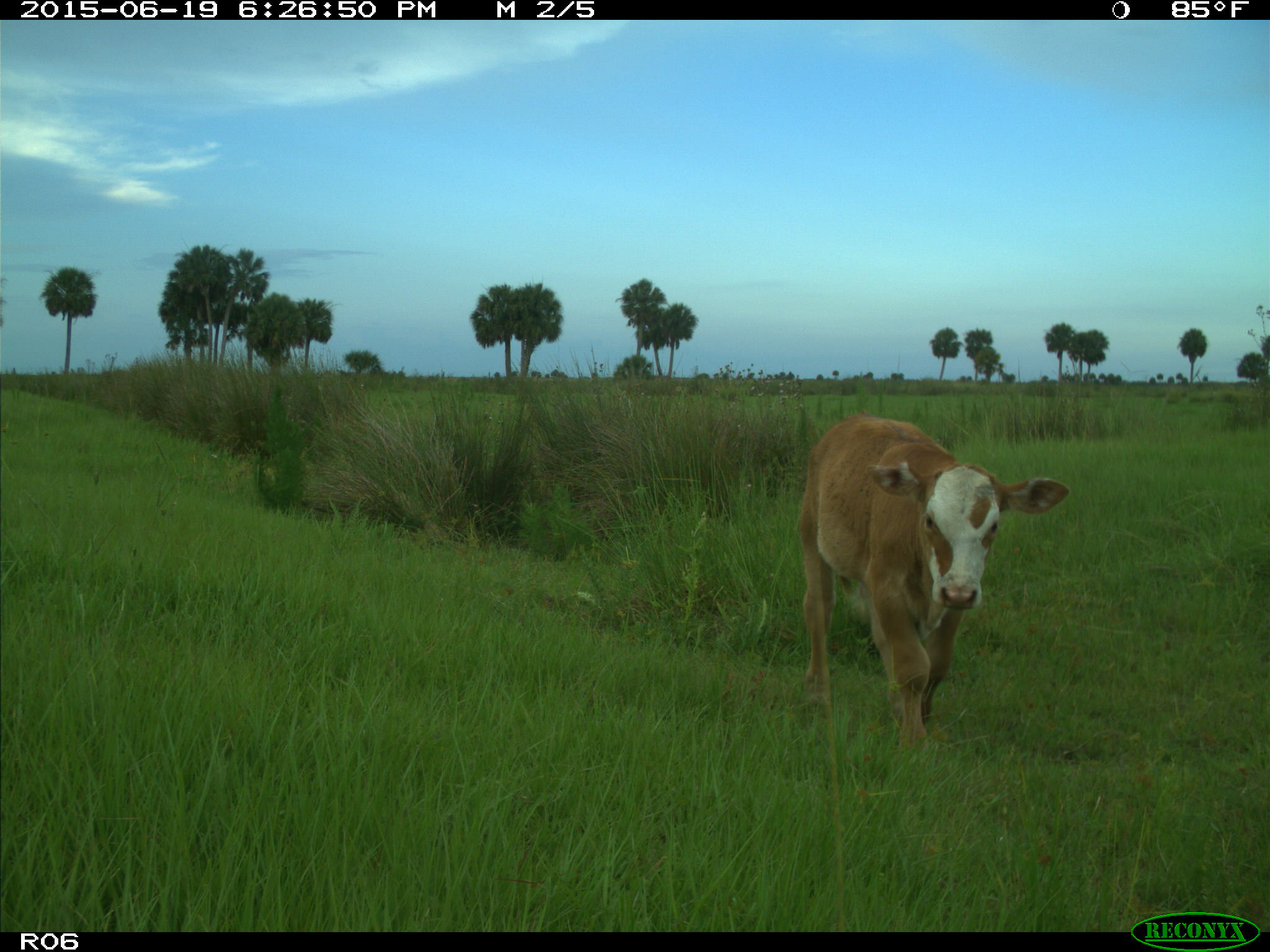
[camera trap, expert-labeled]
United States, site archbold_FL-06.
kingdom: Animalia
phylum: Chordata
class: Mammalia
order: Artiodactyla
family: Bovidae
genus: Bos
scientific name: Bos taurus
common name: domestic cow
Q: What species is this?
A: Bos taurus (domestic cow).